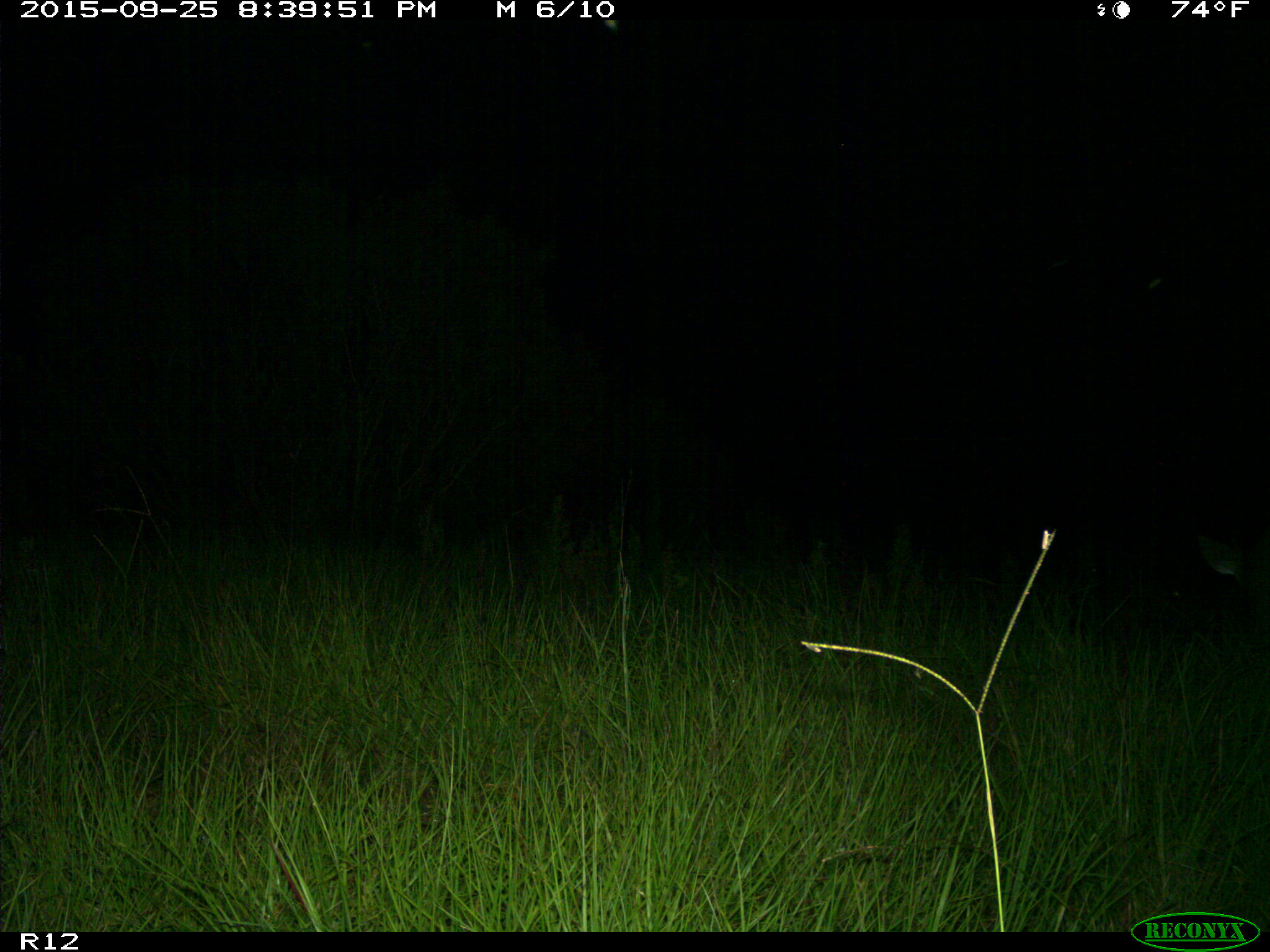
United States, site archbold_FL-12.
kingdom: Animalia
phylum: Chordata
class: Mammalia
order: Artiodactyla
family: Cervidae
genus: Odocoileus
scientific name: Odocoileus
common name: deer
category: unidentified deer